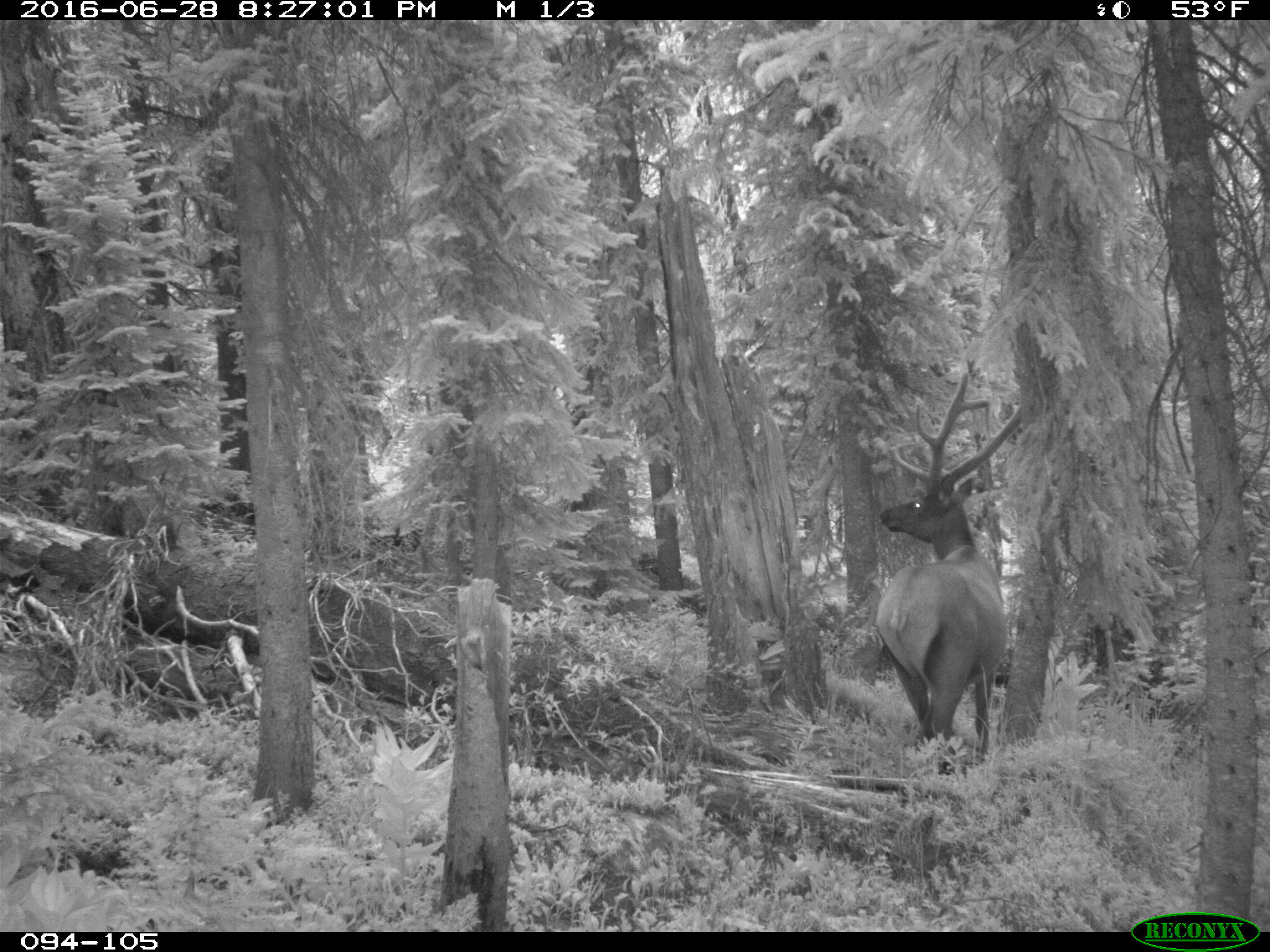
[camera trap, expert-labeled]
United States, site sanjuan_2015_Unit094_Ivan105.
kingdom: Animalia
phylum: Chordata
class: Mammalia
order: Artiodactyla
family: Cervidae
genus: Cervus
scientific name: Cervus elaphus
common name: red deer